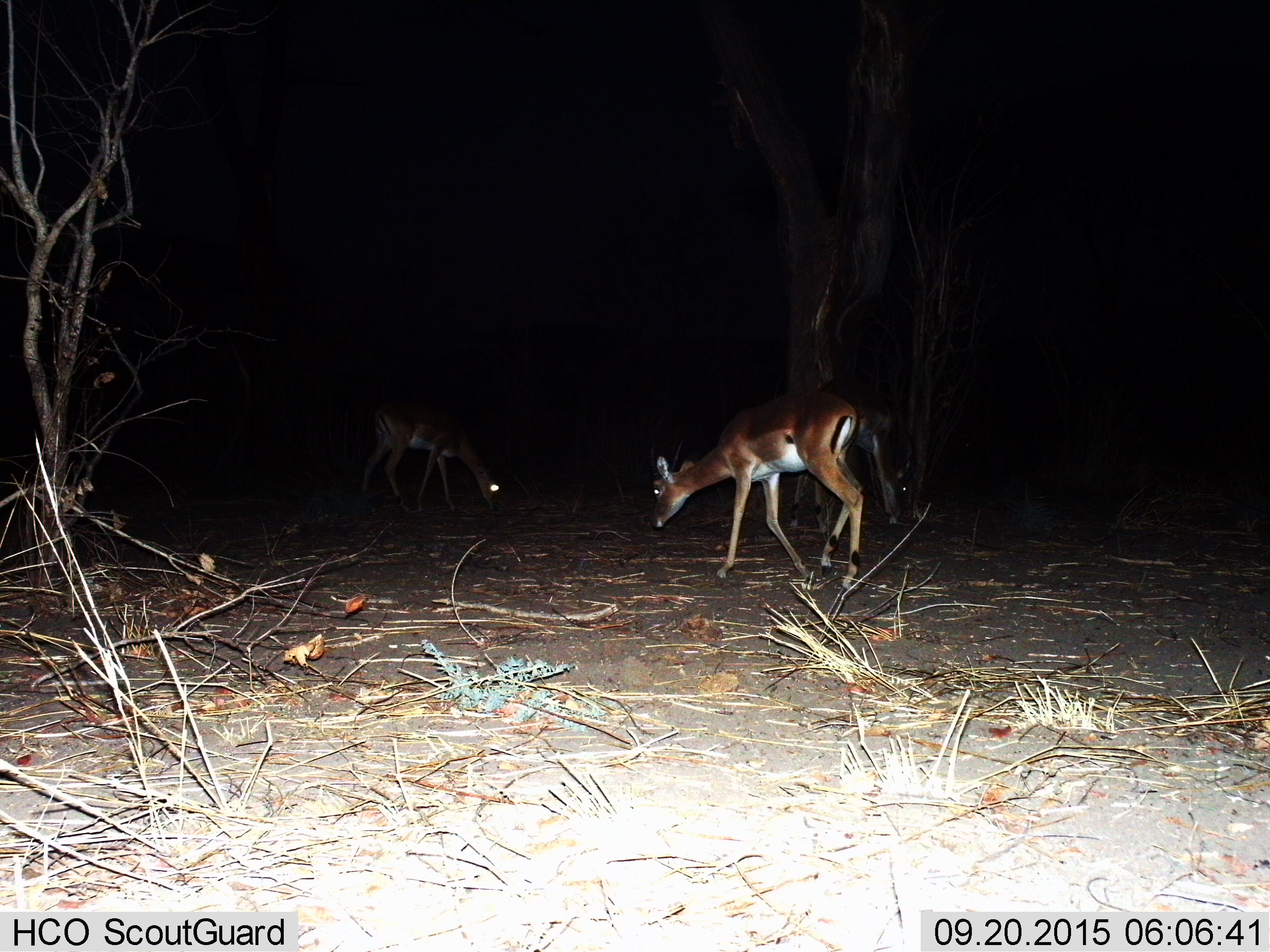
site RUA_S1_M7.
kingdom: Animalia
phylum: Chordata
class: Mammalia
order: Artiodactyla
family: Bovidae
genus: Aepyceros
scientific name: Aepyceros melampus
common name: impala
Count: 3.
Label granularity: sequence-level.